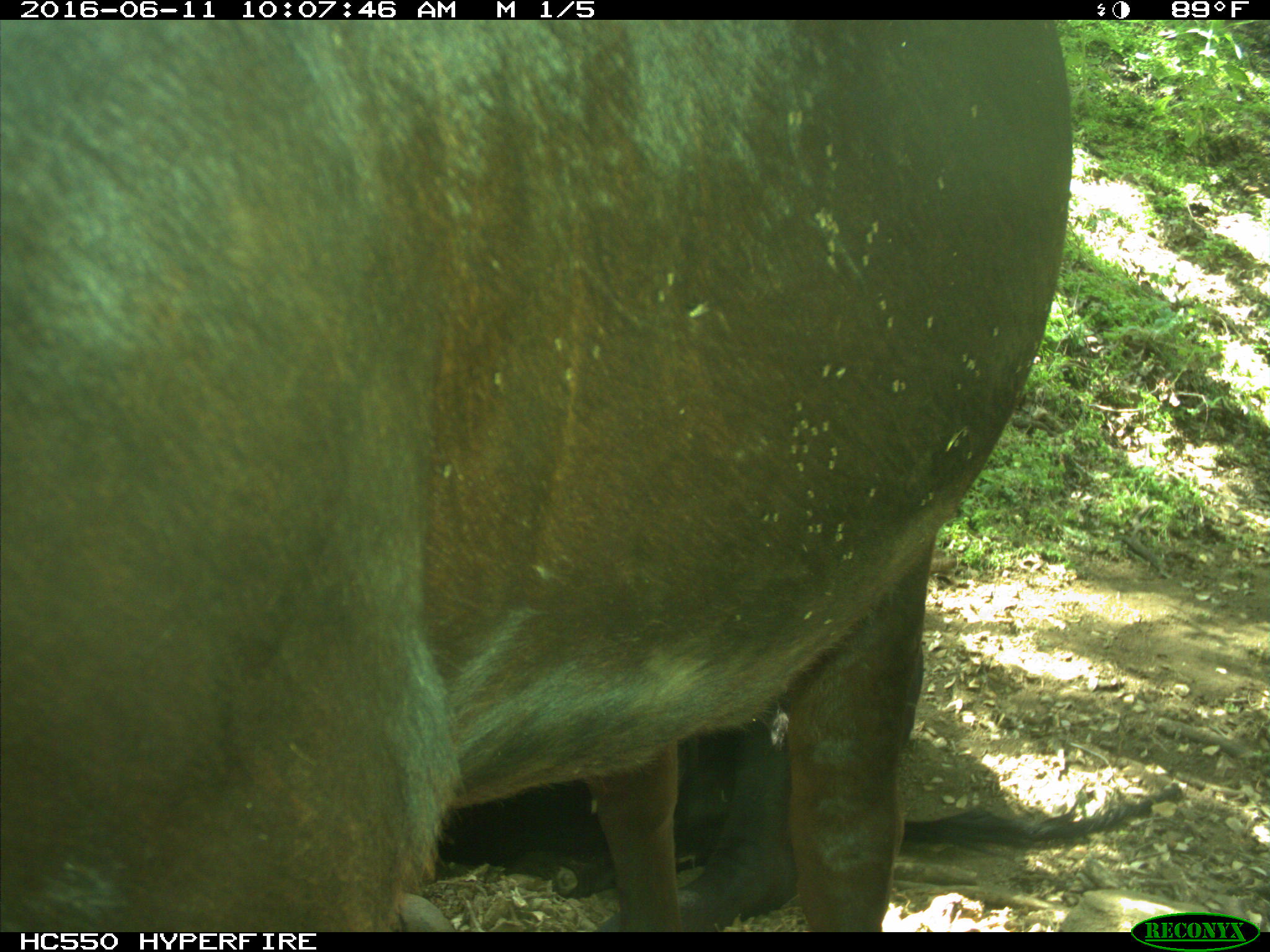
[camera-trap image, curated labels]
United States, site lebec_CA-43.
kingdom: Animalia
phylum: Chordata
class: Mammalia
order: Artiodactyla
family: Bovidae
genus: Bos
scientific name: Bos taurus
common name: domestic cow